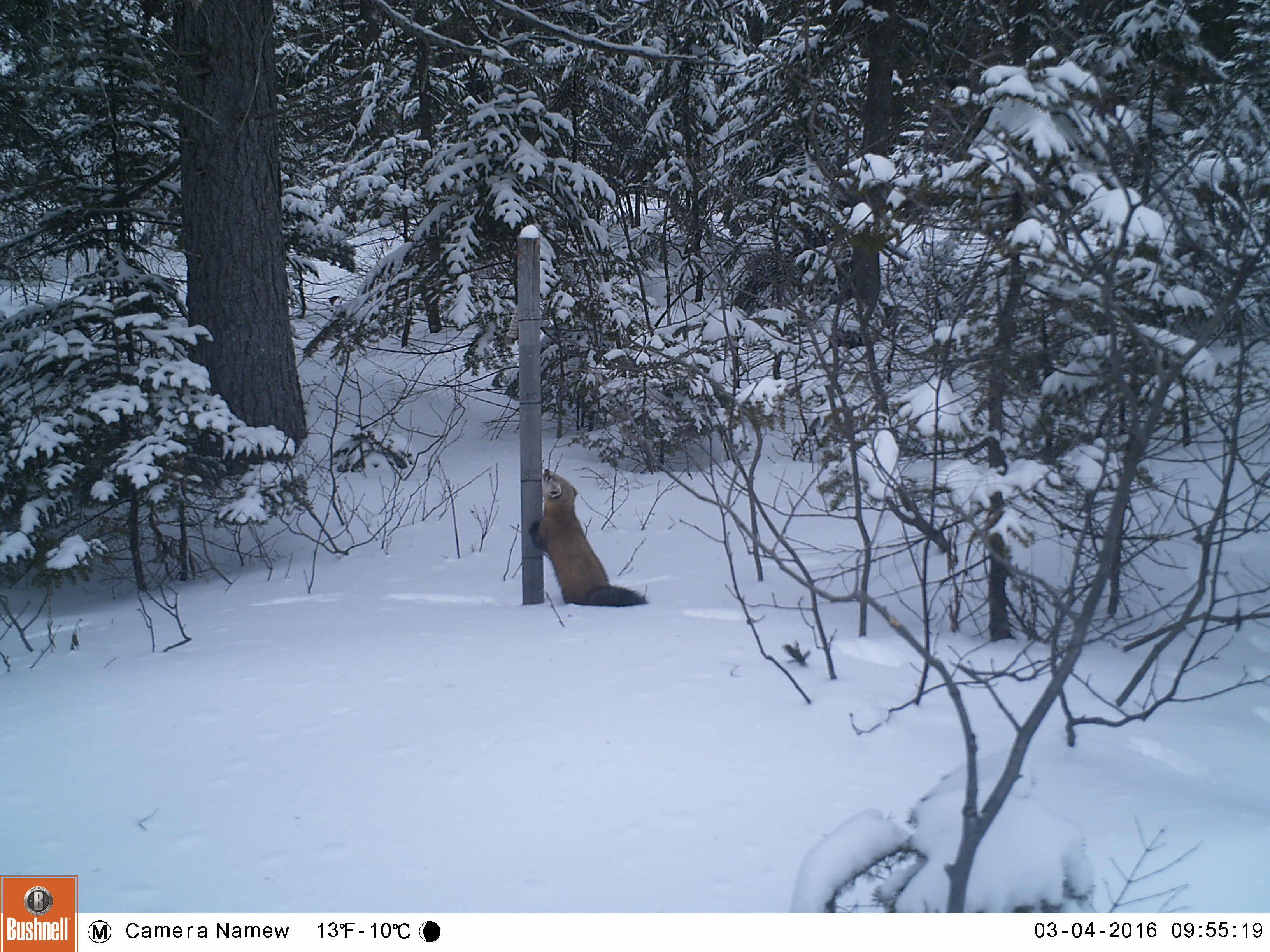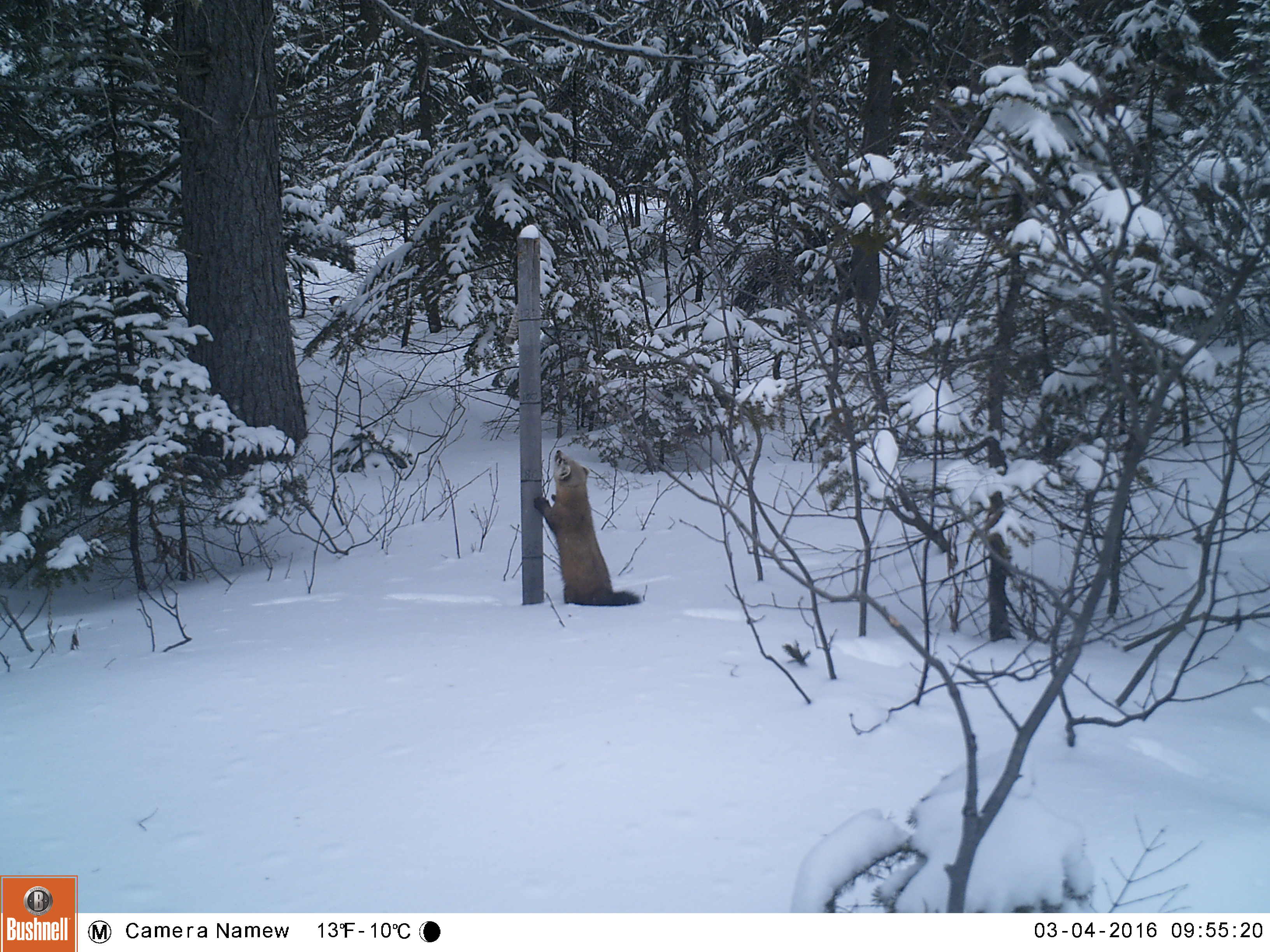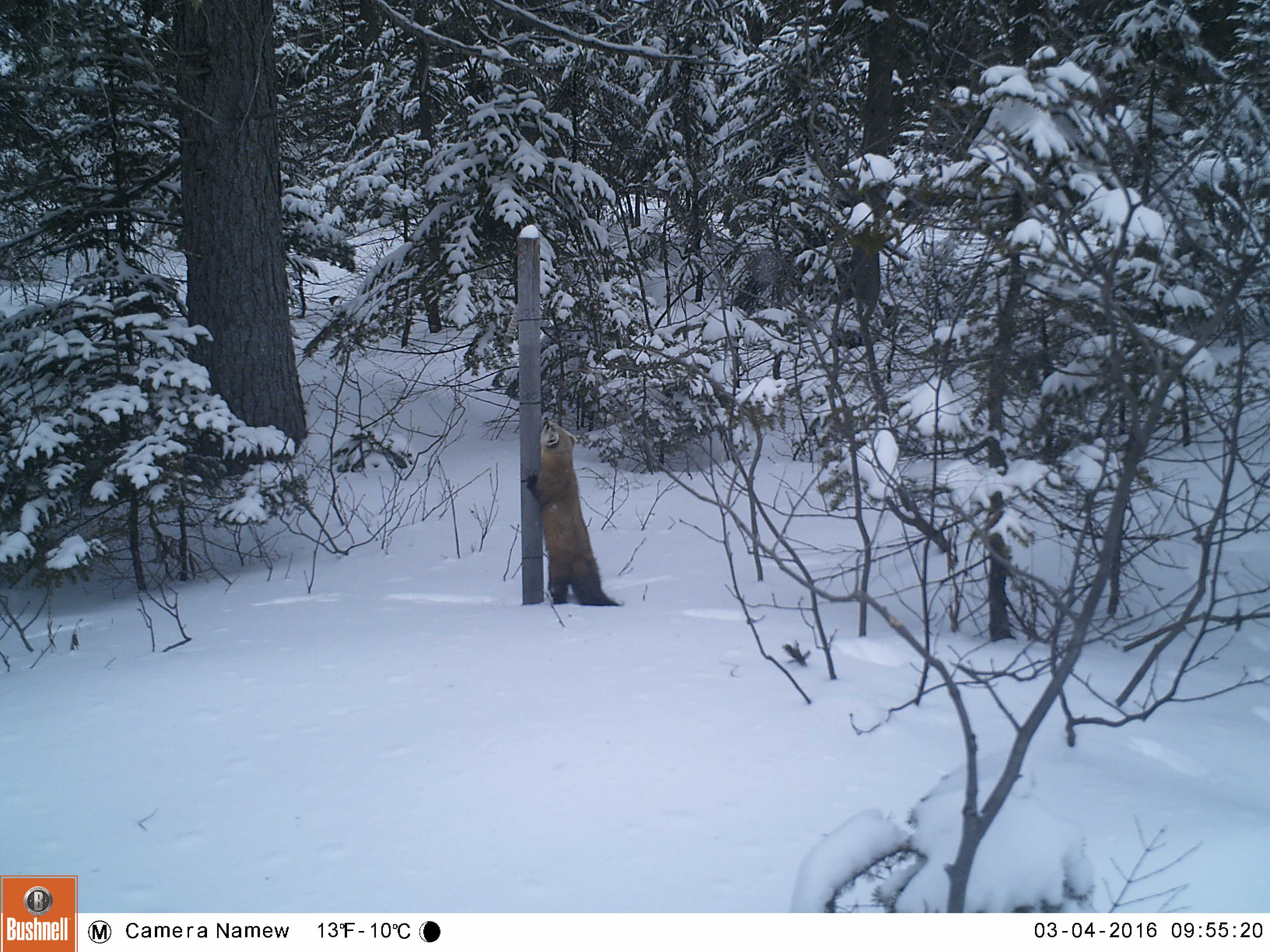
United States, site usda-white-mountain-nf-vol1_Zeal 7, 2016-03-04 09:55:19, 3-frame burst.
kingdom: Animalia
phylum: Chordata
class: Mammalia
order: Carnivora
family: Mustelidae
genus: Martes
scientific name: Martes americana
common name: american marten